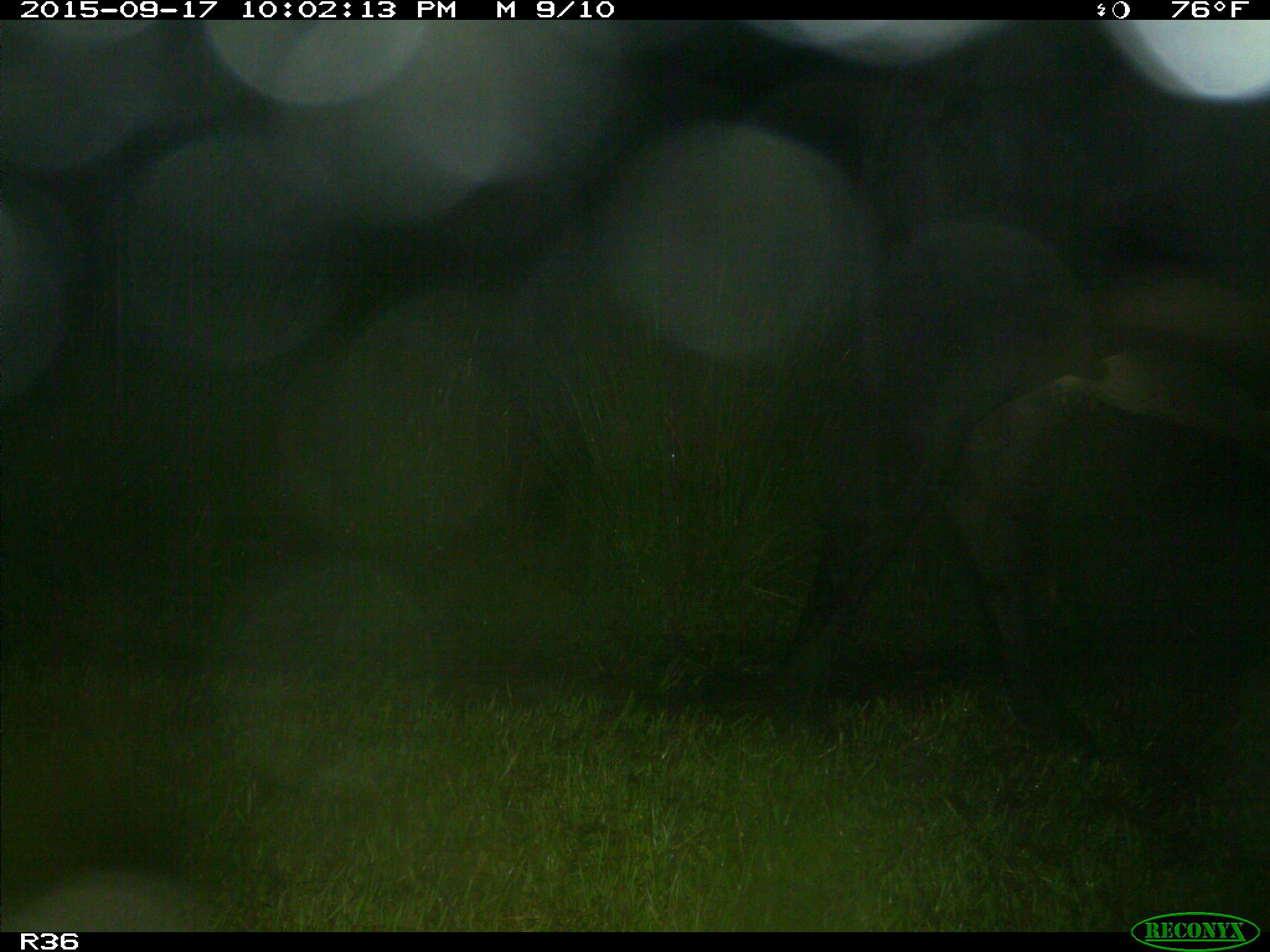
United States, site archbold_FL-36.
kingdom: Animalia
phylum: Chordata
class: Mammalia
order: Artiodactyla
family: Bovidae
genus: Bos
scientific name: Bos taurus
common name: domestic cow